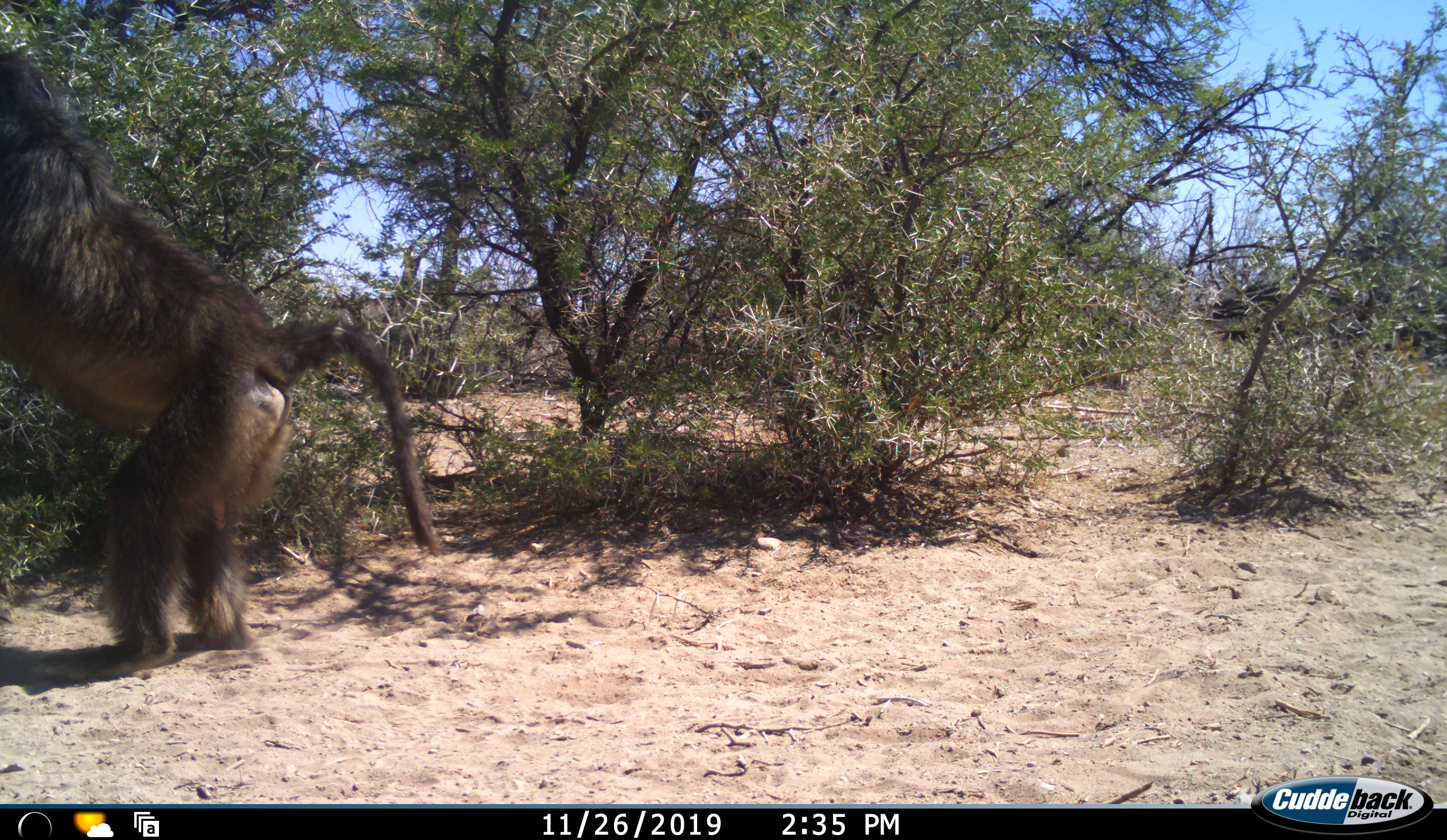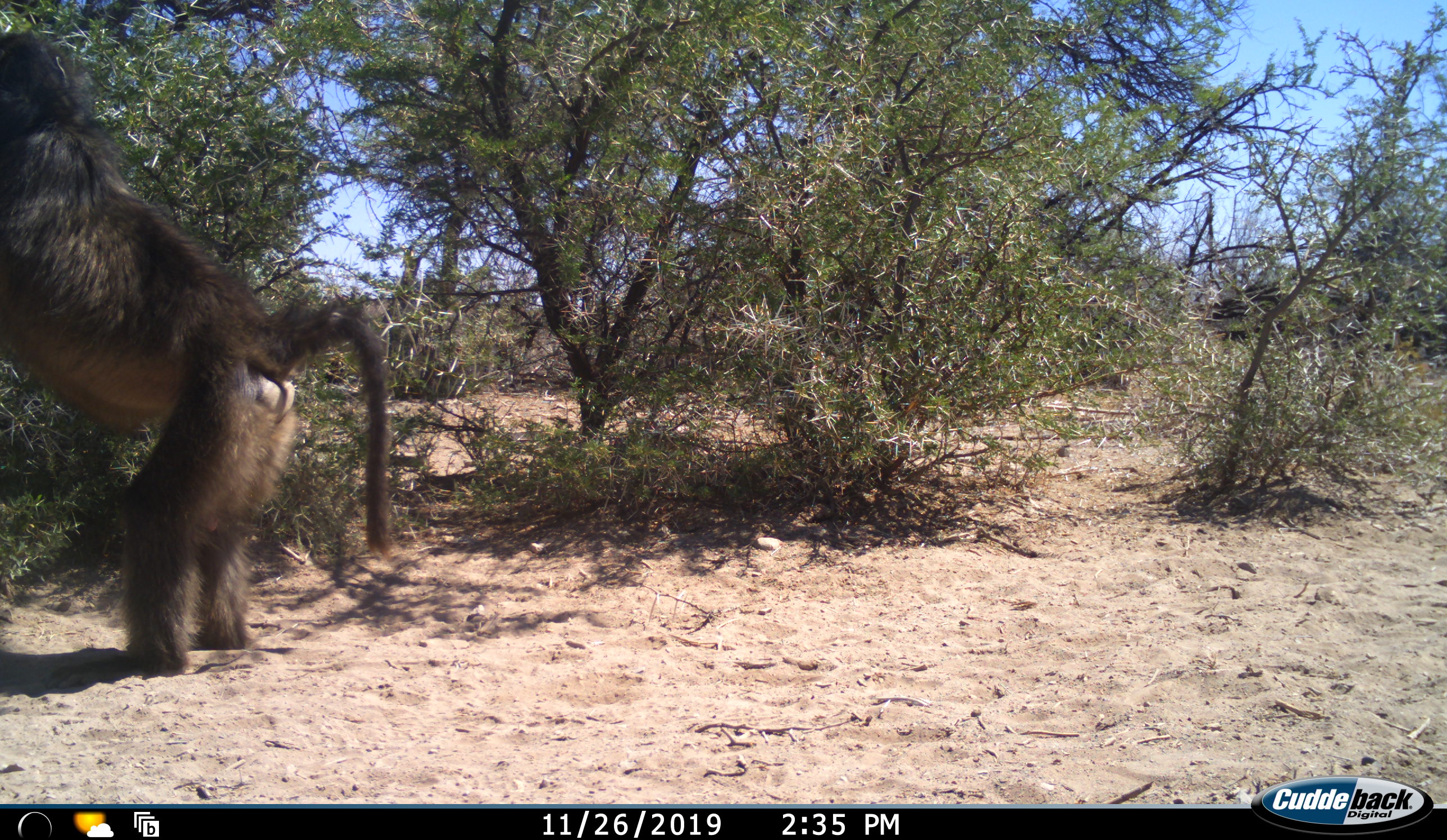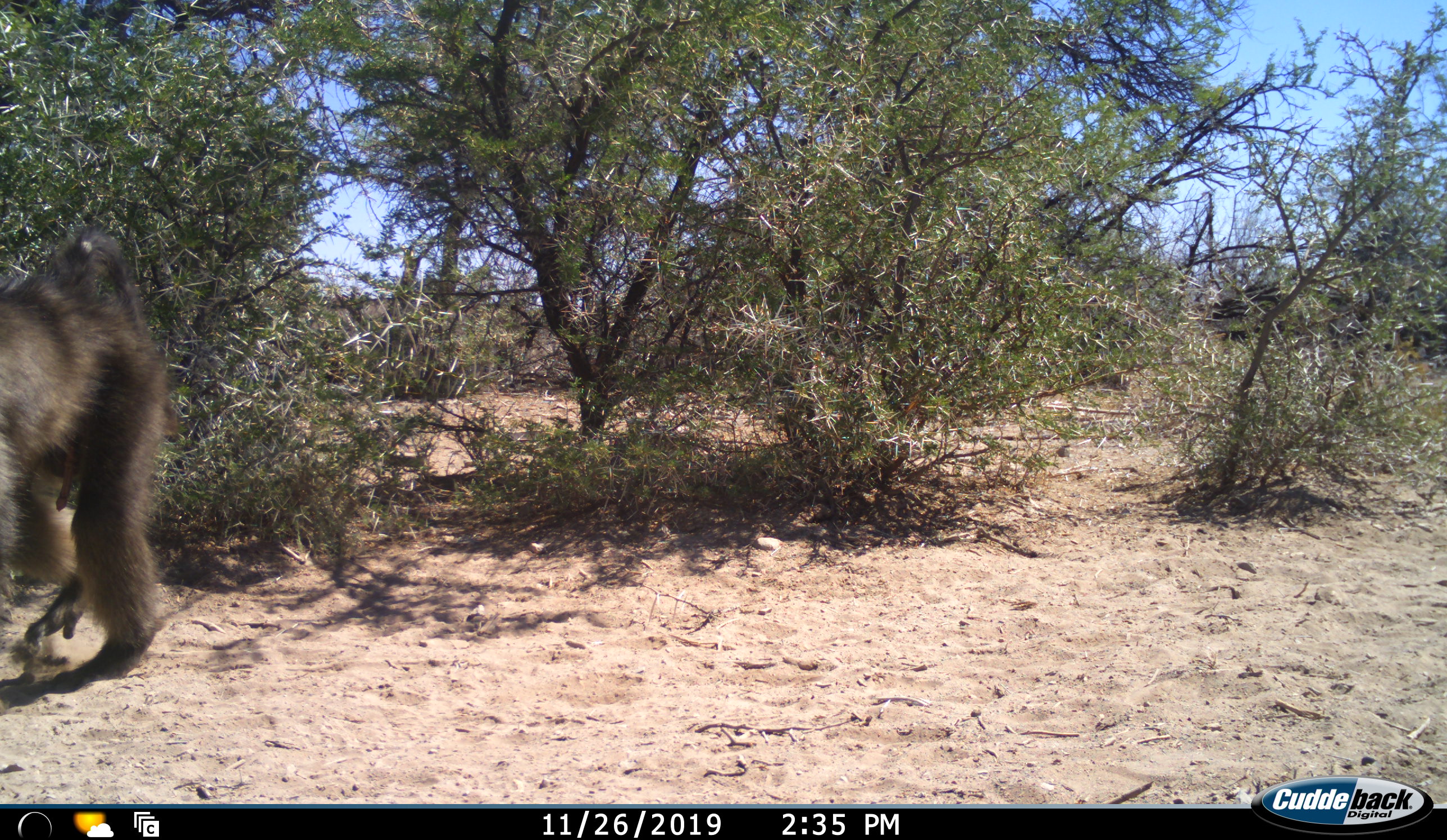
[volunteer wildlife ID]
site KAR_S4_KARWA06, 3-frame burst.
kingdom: Animalia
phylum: Chordata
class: Mammalia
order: Primates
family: Cercopithecidae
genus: Papio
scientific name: Papio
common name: baboon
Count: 1.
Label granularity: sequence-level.